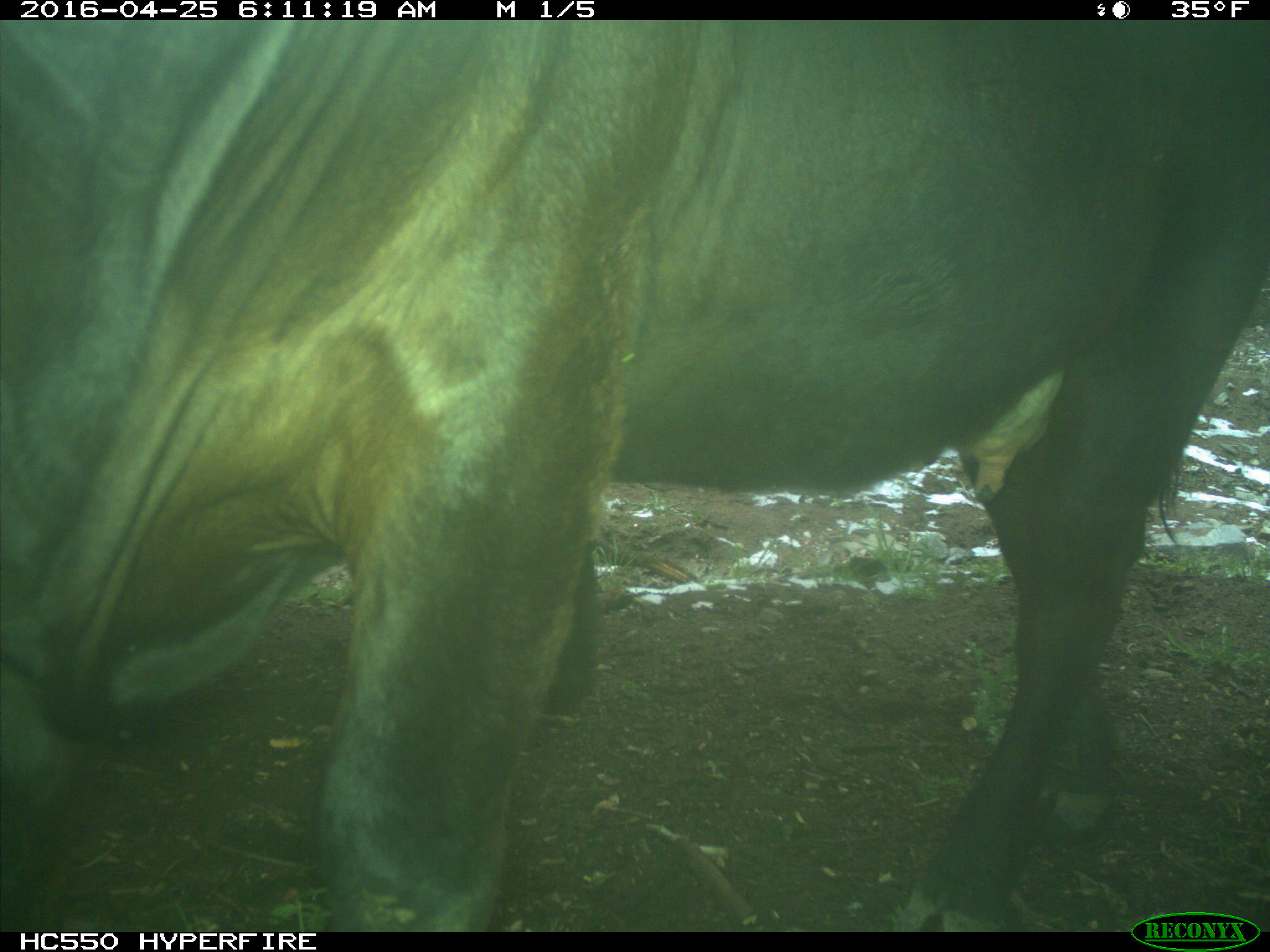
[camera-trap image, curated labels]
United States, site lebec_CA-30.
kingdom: Animalia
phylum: Chordata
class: Mammalia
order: Artiodactyla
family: Bovidae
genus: Bos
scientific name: Bos taurus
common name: domestic cow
Bos taurus (domestic cow).